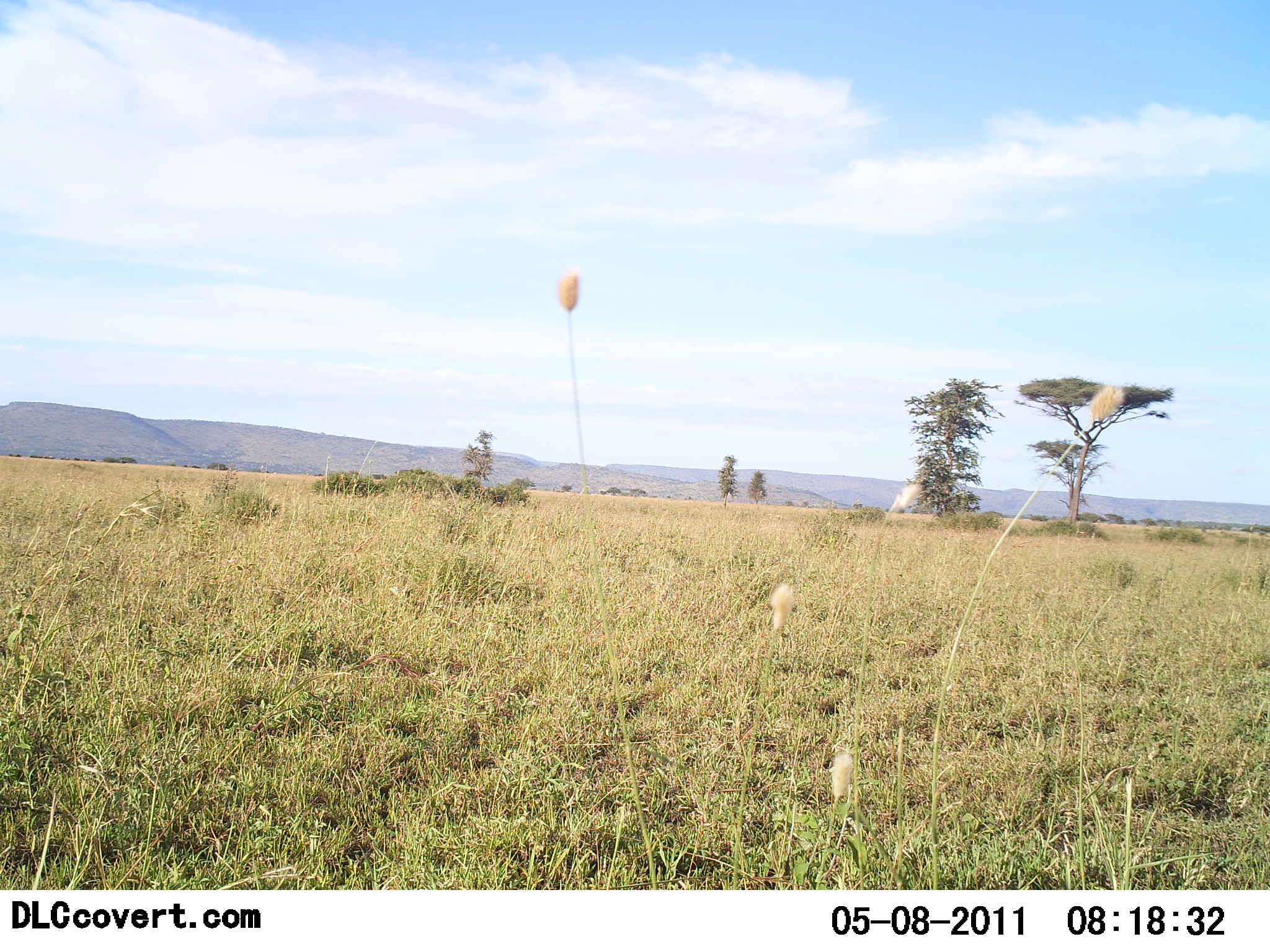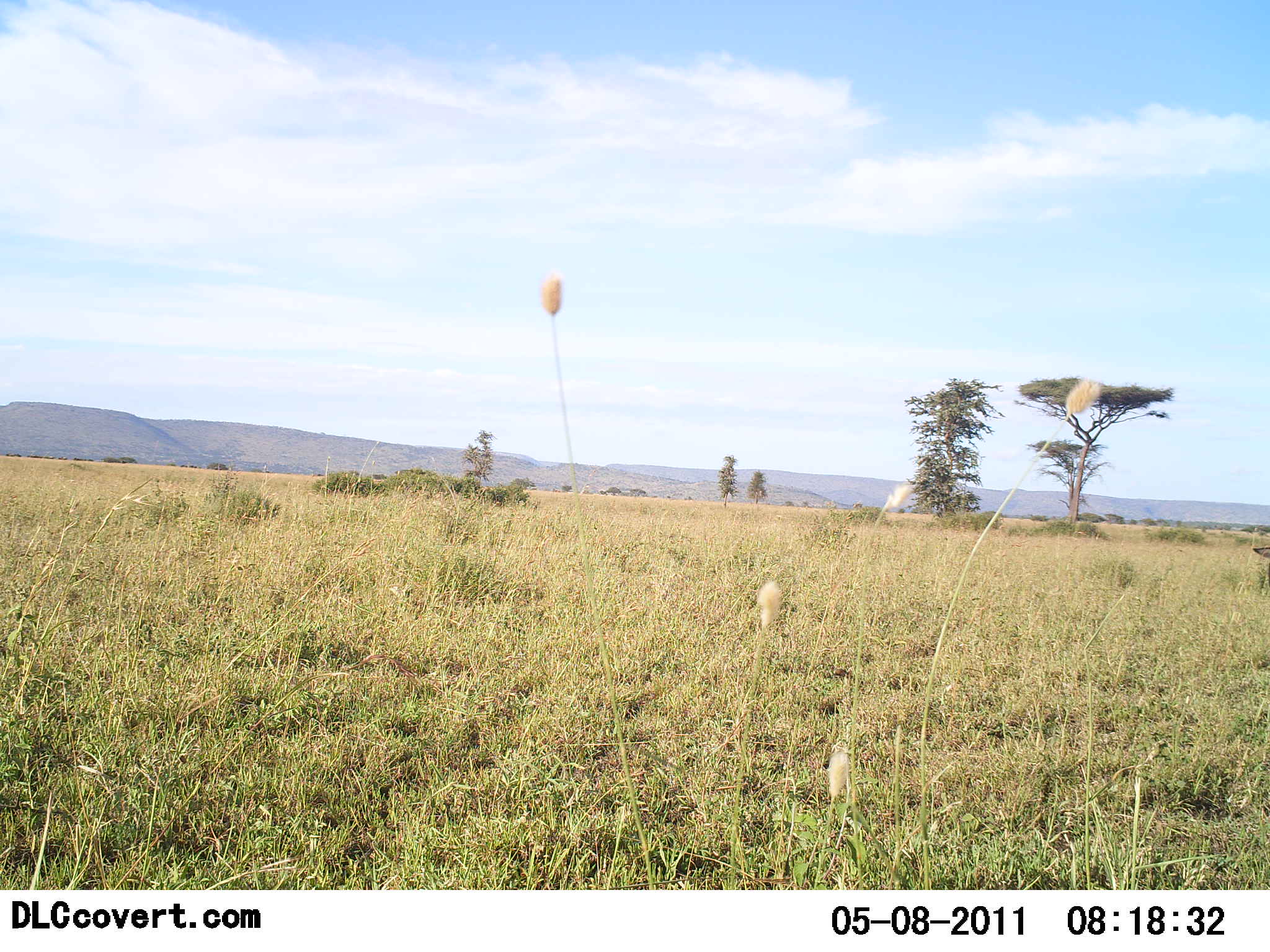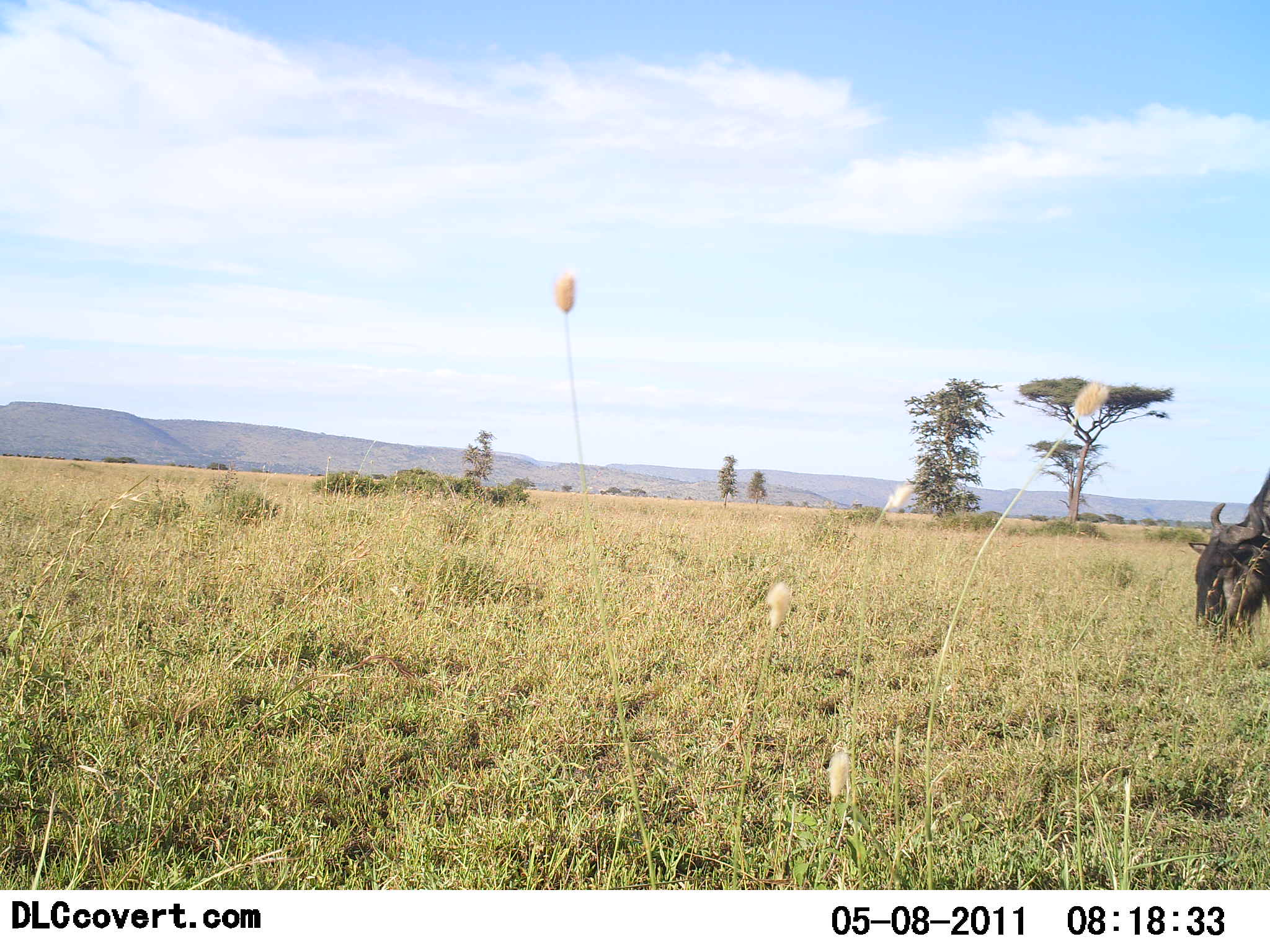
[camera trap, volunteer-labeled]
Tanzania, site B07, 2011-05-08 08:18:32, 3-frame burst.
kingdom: Animalia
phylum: Chordata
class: Mammalia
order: Artiodactyla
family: Bovidae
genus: Connochaetes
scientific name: Connochaetes taurinus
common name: blue wildebeest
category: wildebeest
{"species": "wildebeest (blue wildebeest) (Connochaetes taurinus)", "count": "1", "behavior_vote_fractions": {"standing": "8%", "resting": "0%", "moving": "33%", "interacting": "0%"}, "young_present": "0%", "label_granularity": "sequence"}